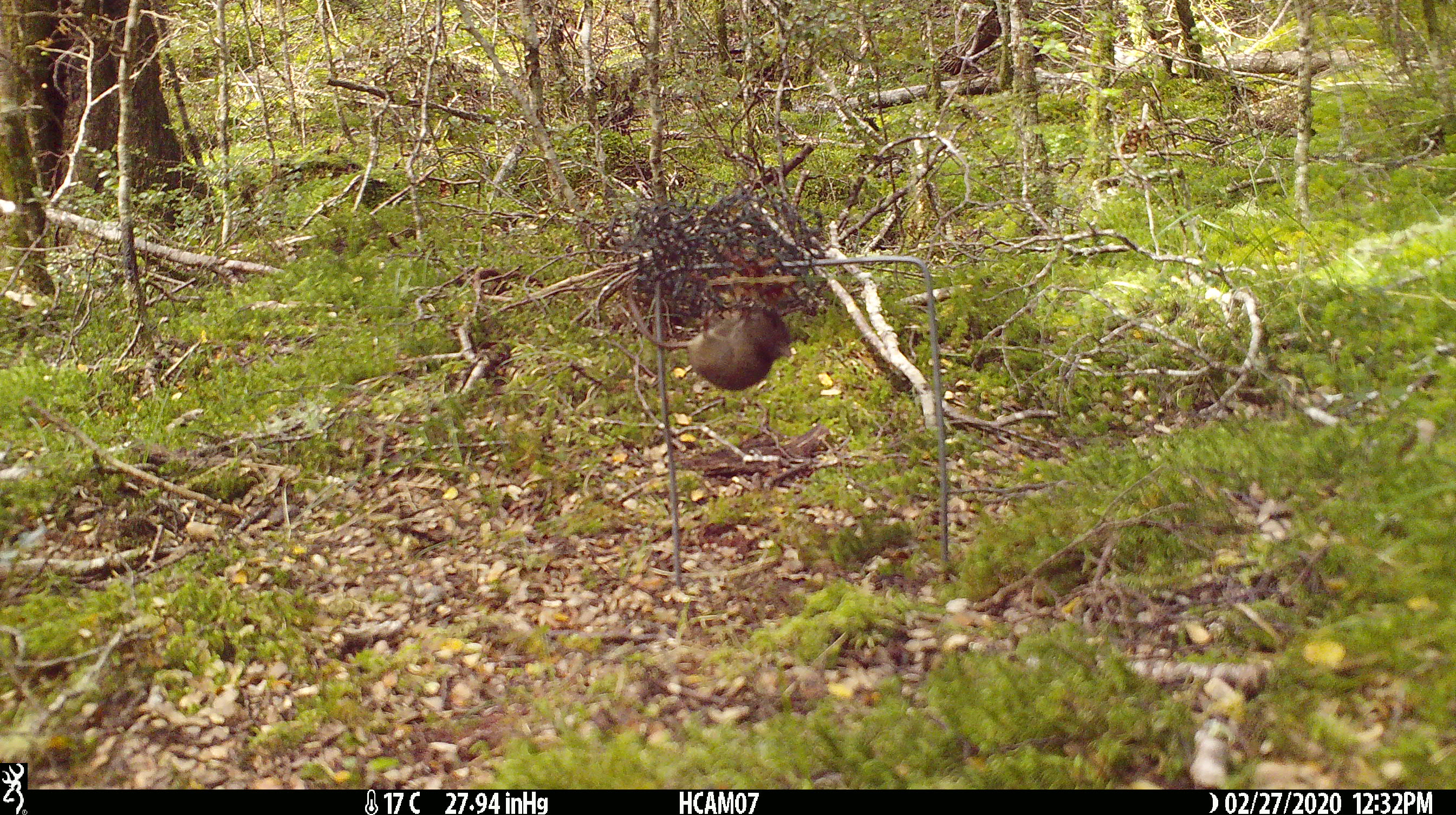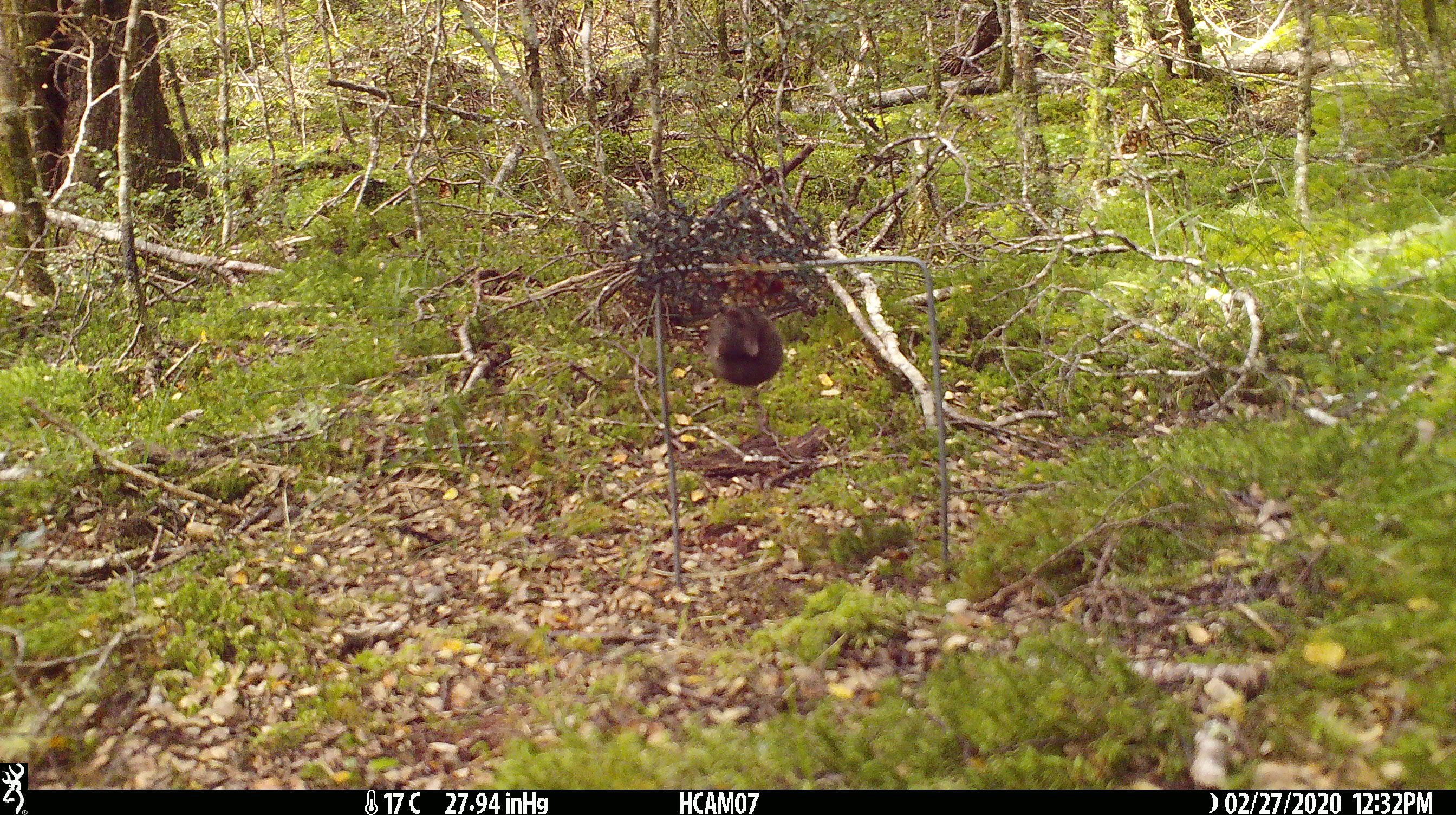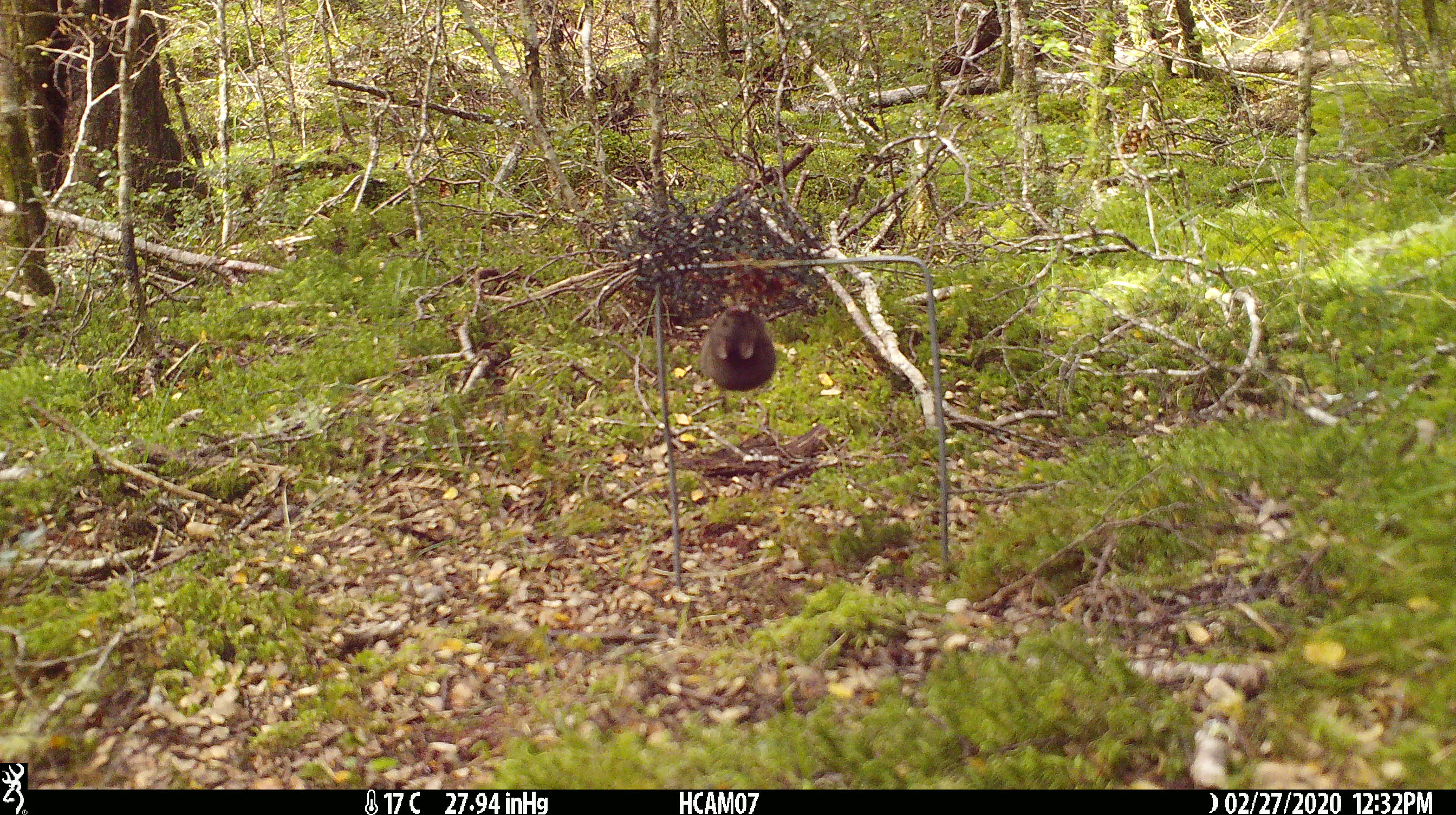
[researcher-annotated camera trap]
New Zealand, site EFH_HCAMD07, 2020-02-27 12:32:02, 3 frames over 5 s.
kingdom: Animalia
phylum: Chordata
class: Mammalia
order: Rodentia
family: Muridae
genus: Mus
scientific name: Mus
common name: mouse